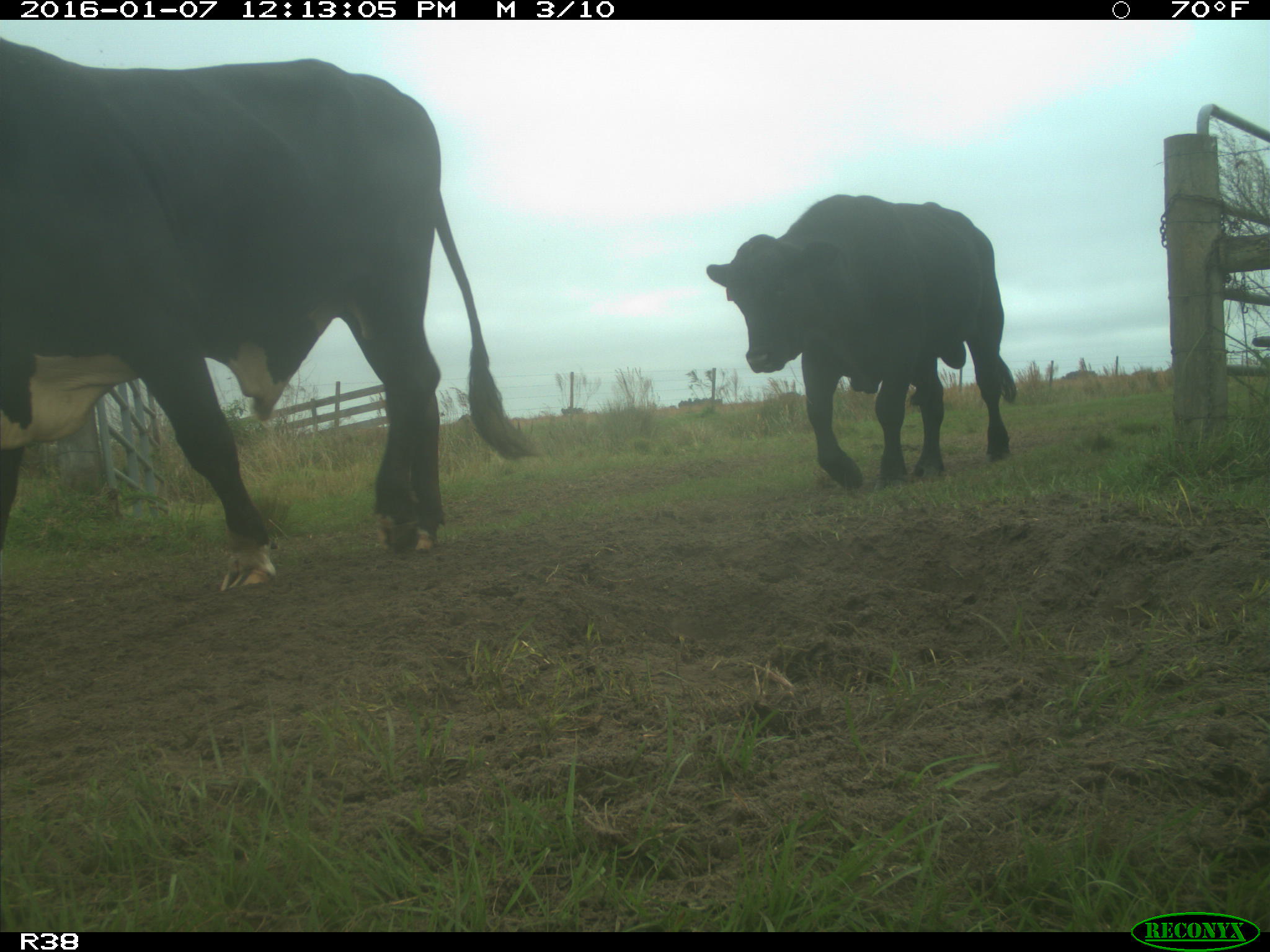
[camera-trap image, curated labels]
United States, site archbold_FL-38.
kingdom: Animalia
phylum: Chordata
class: Mammalia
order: Artiodactyla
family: Bovidae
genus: Bos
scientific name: Bos taurus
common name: domestic cow